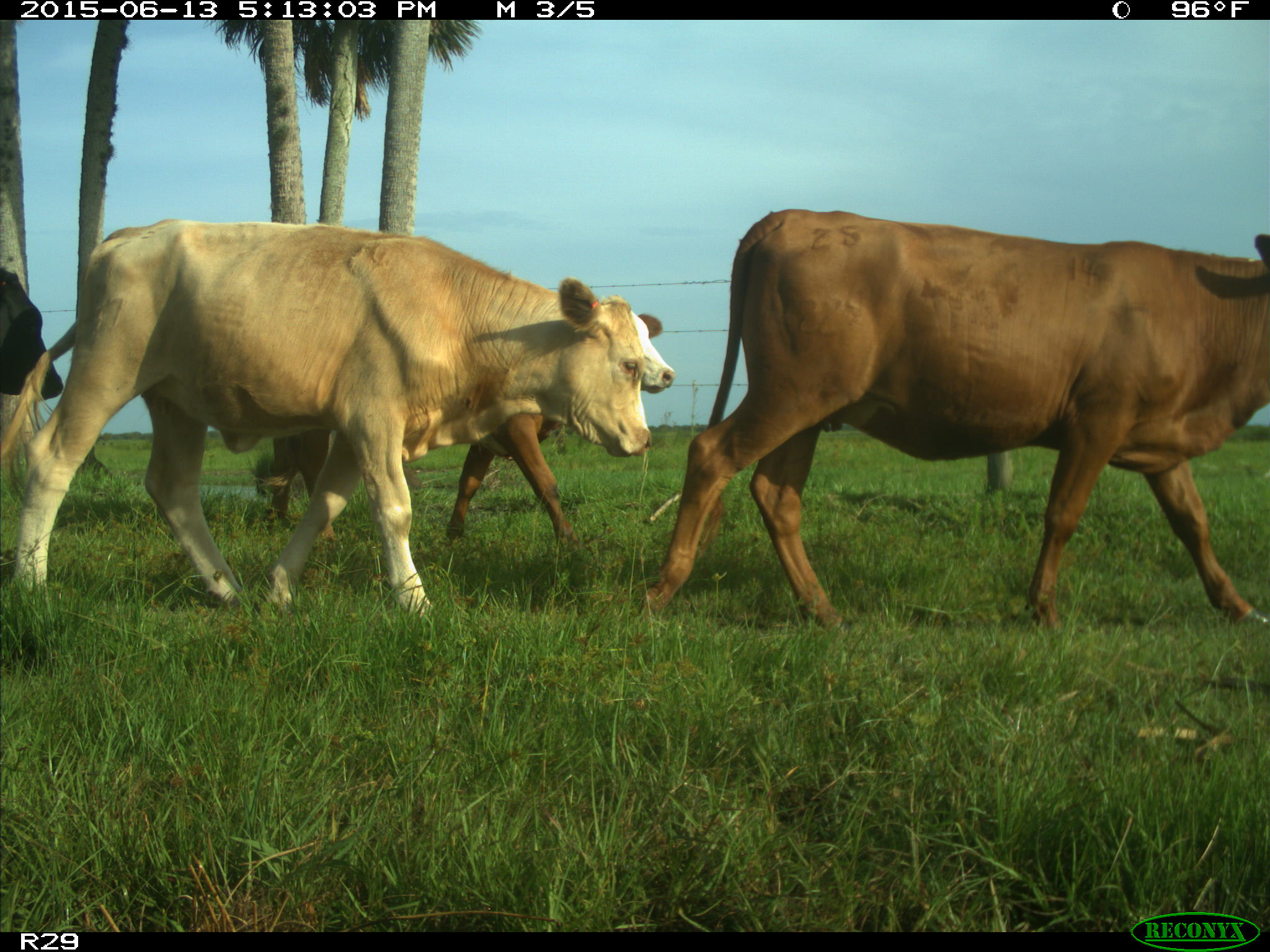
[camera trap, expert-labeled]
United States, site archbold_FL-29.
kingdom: Animalia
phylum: Chordata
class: Mammalia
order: Artiodactyla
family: Bovidae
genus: Bos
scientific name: Bos taurus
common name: domestic cow